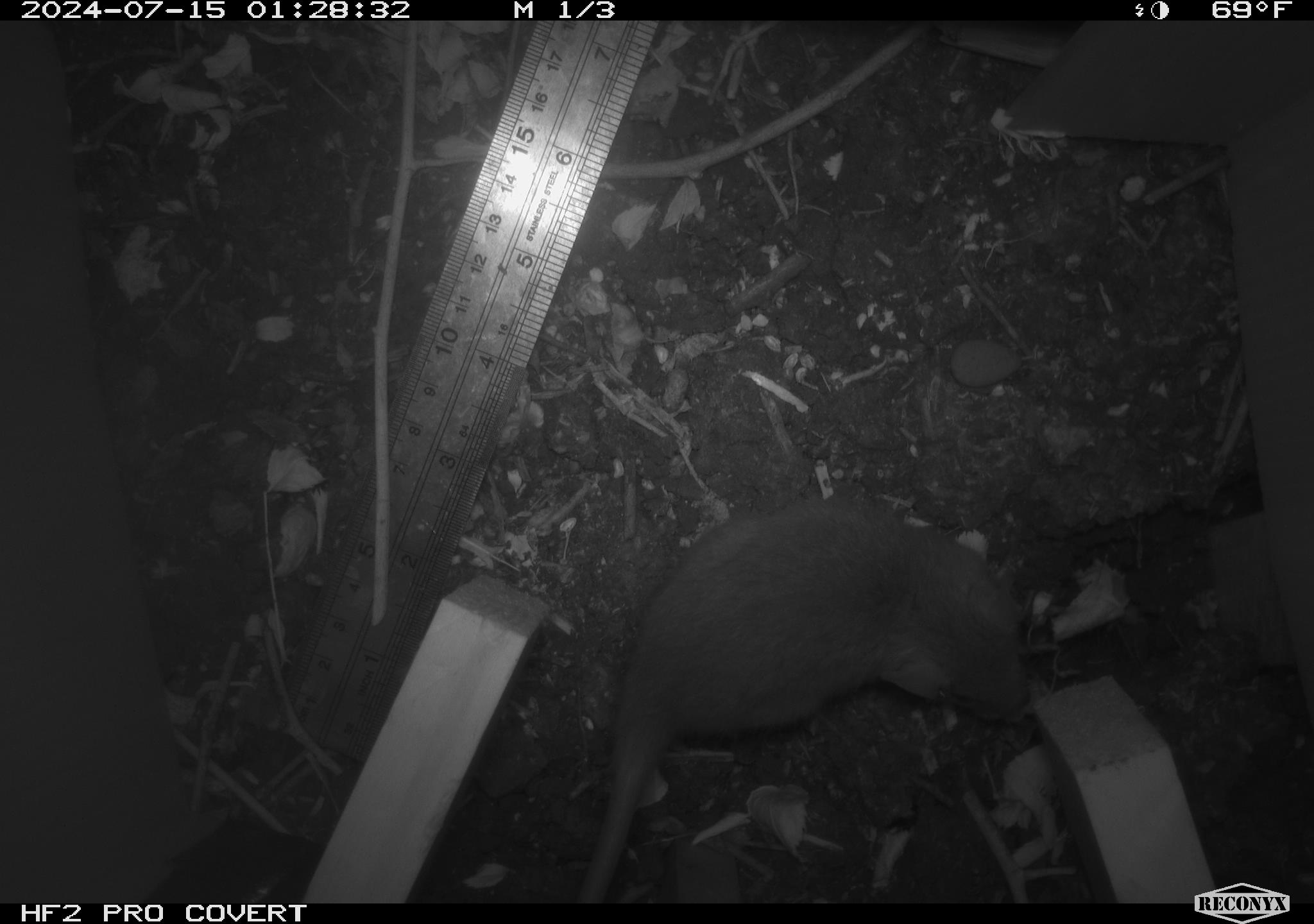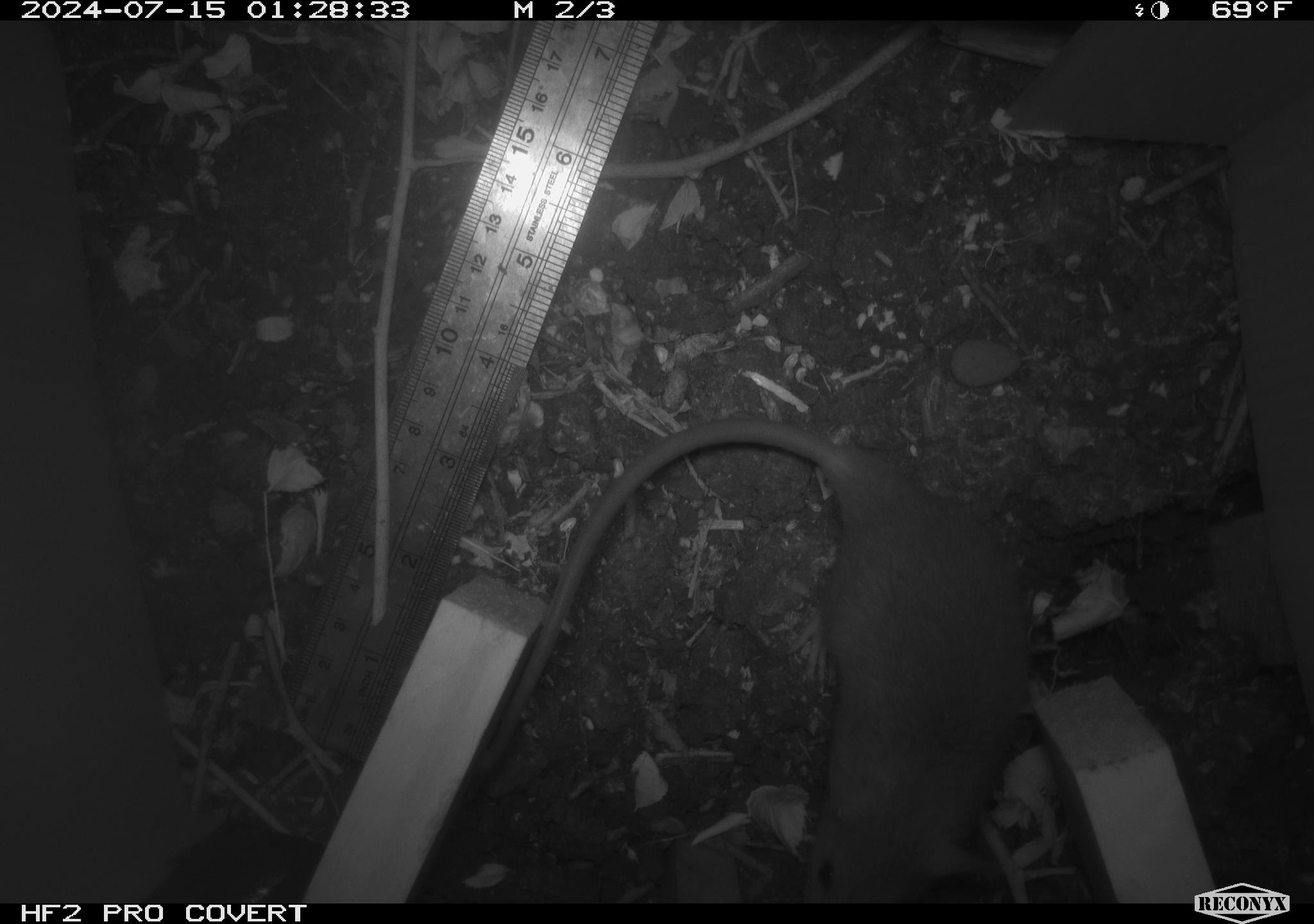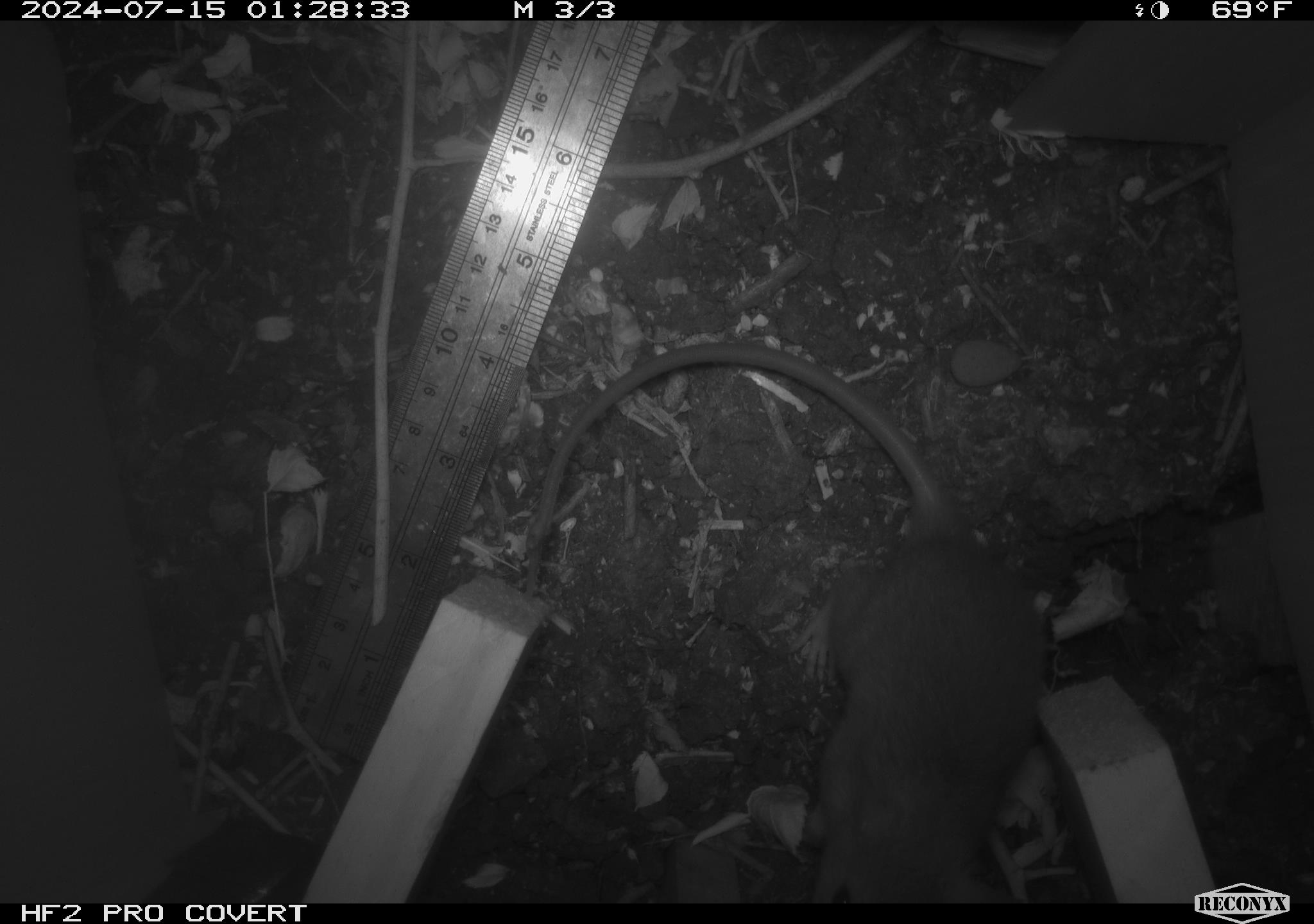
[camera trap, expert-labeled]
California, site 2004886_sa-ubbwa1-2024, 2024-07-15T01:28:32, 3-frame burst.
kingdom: Animalia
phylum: Chordata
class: Mammalia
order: Rodentia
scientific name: Rodentia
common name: mouse species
Mouse species (Rodentia).